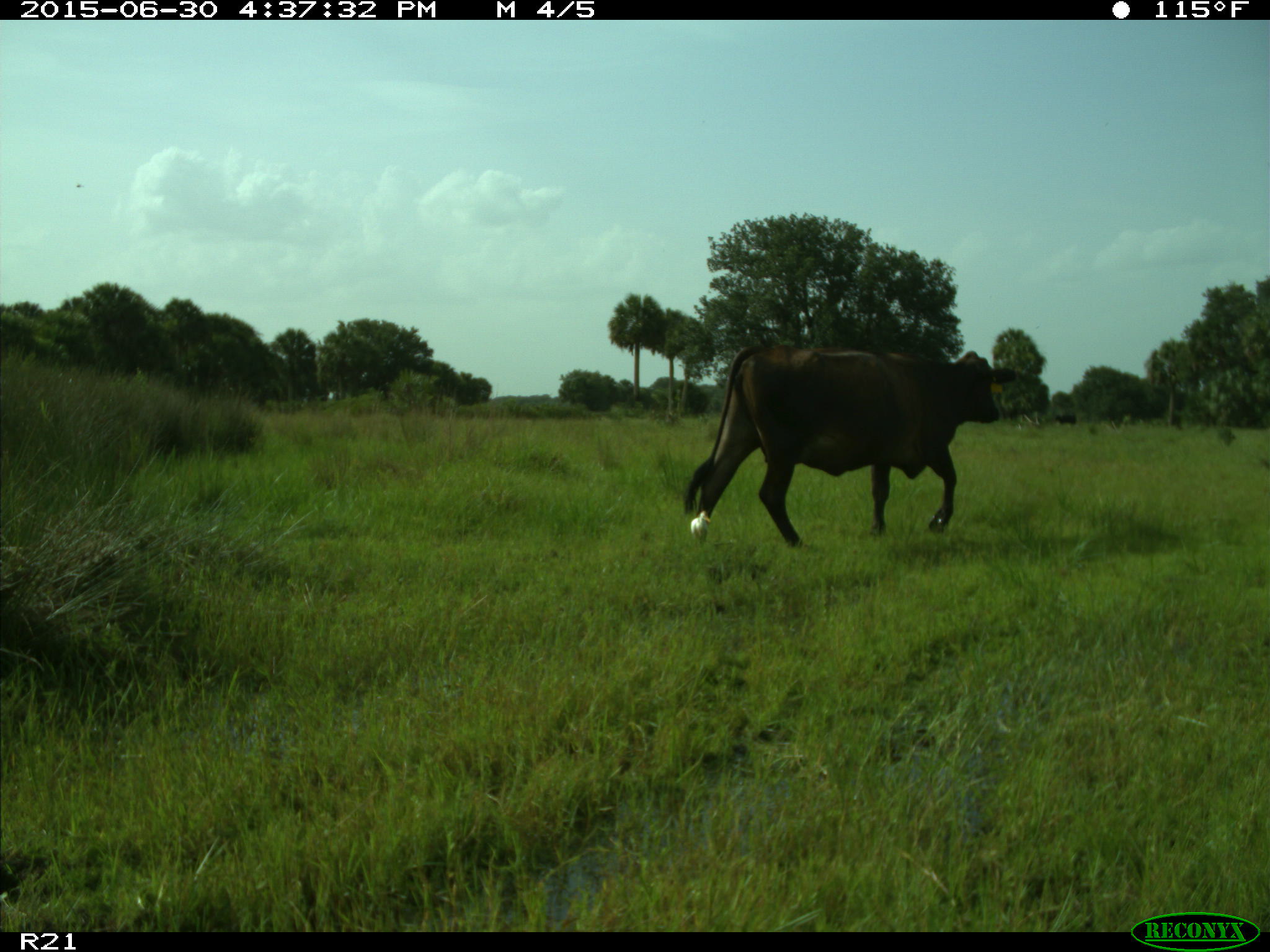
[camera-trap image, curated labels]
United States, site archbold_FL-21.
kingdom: Animalia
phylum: Chordata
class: Mammalia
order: Artiodactyla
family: Bovidae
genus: Bos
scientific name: Bos taurus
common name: domestic cow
Bos taurus (domestic cow).